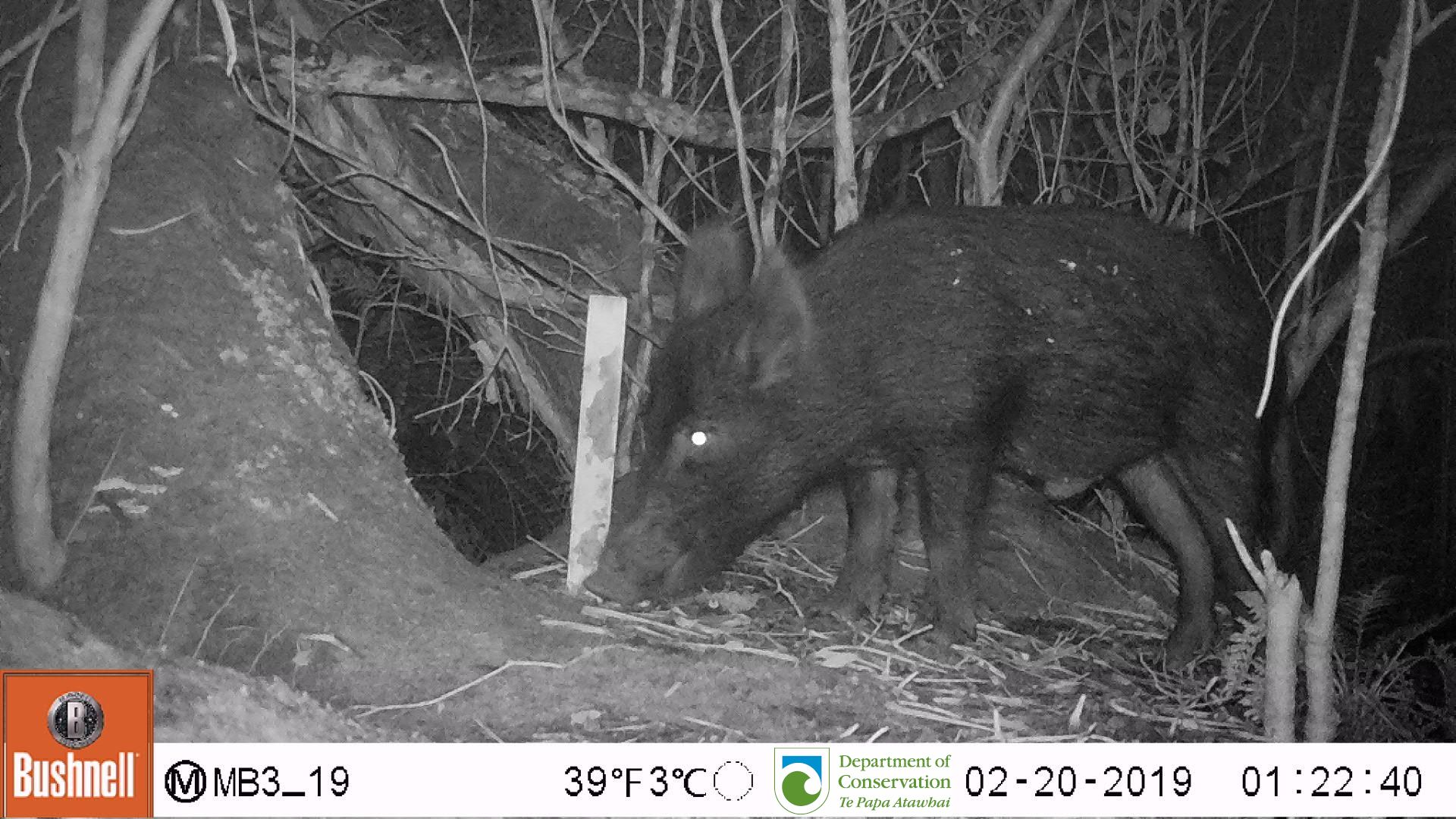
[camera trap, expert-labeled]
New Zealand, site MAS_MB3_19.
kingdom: Animalia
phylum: Chordata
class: Mammalia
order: Artiodactyla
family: Suidae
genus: Sus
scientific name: Sus scrofa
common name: pig